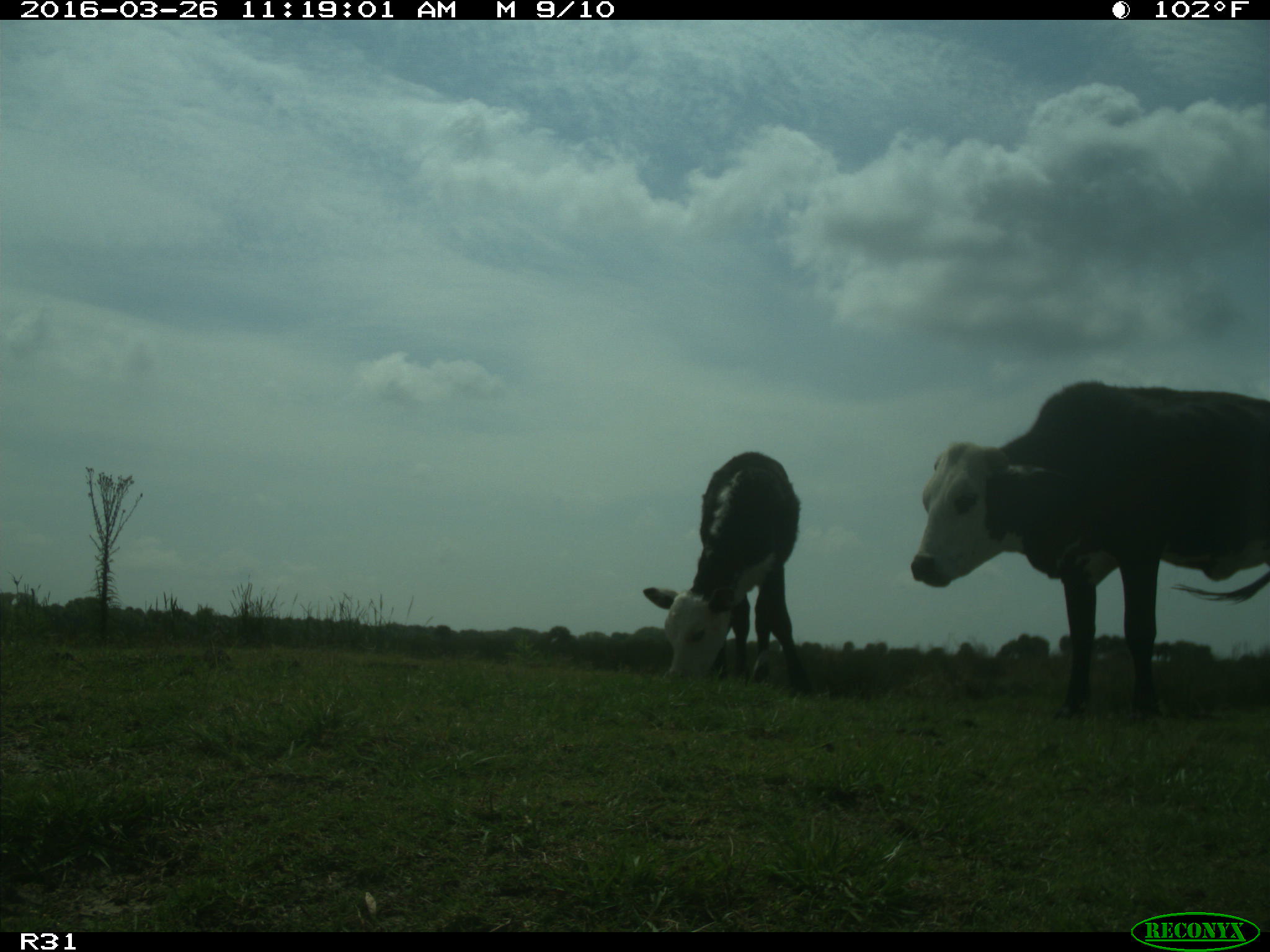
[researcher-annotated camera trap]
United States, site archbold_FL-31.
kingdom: Animalia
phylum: Chordata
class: Mammalia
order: Artiodactyla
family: Bovidae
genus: Bos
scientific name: Bos taurus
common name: domestic cow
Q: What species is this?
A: Bos taurus (domestic cow).